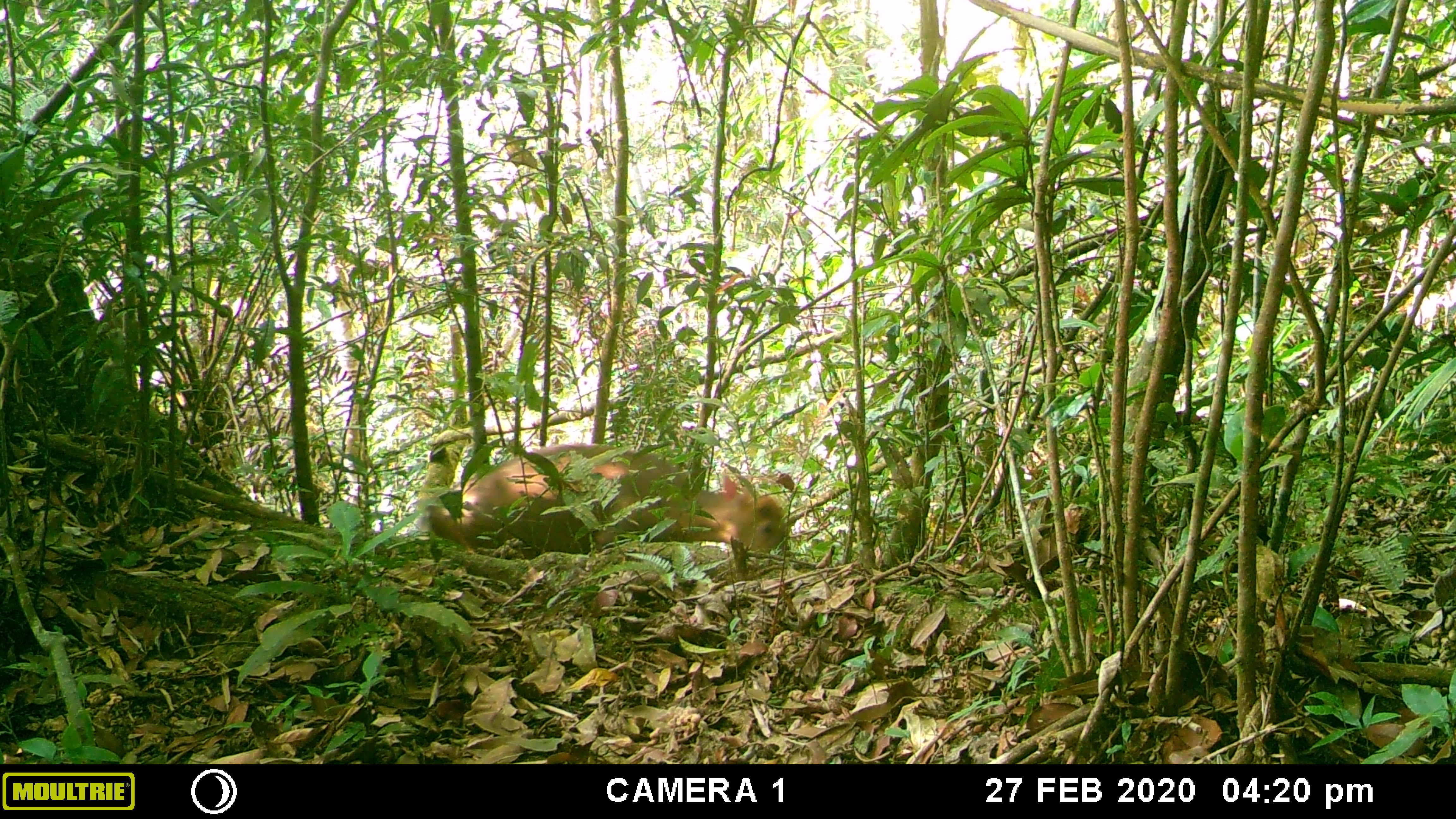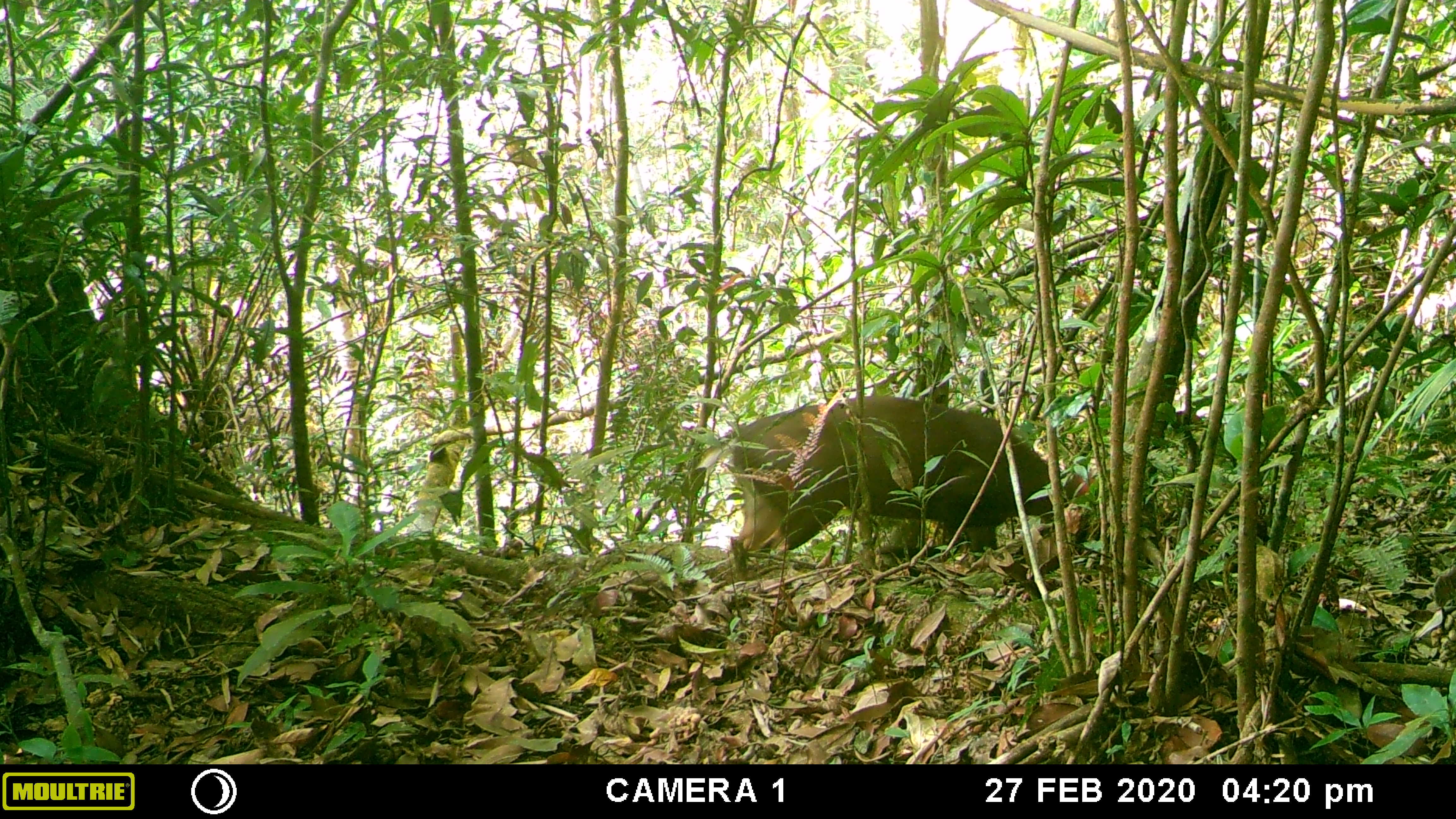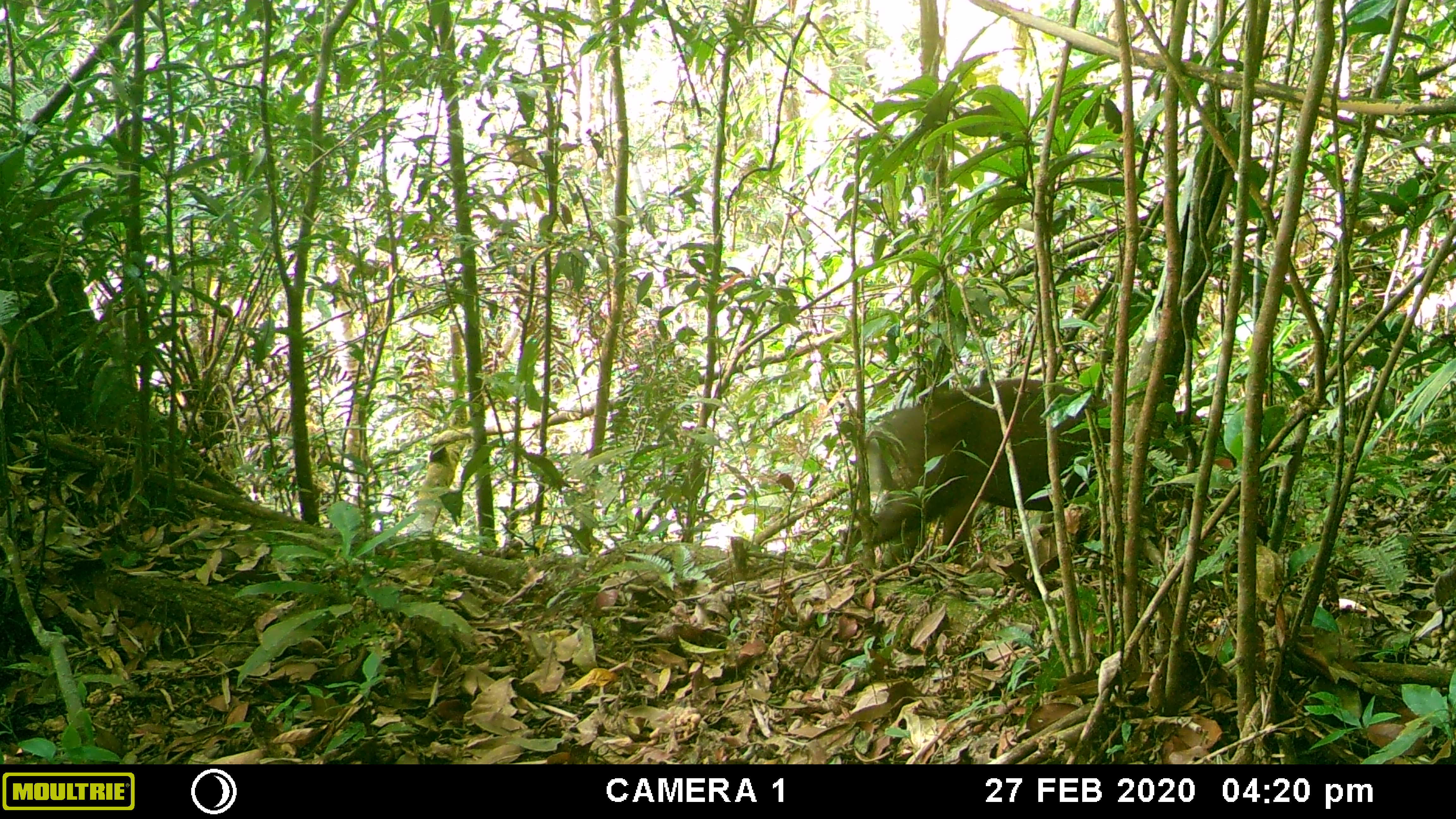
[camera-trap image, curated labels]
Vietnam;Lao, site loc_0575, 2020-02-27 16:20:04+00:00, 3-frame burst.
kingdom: Animalia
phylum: Chordata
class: Mammalia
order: Artiodactyla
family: Cervidae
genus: Muntiacus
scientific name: Muntiacus rooseveltorum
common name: roosevelt's muntjac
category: roosevelts muntjac group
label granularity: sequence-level